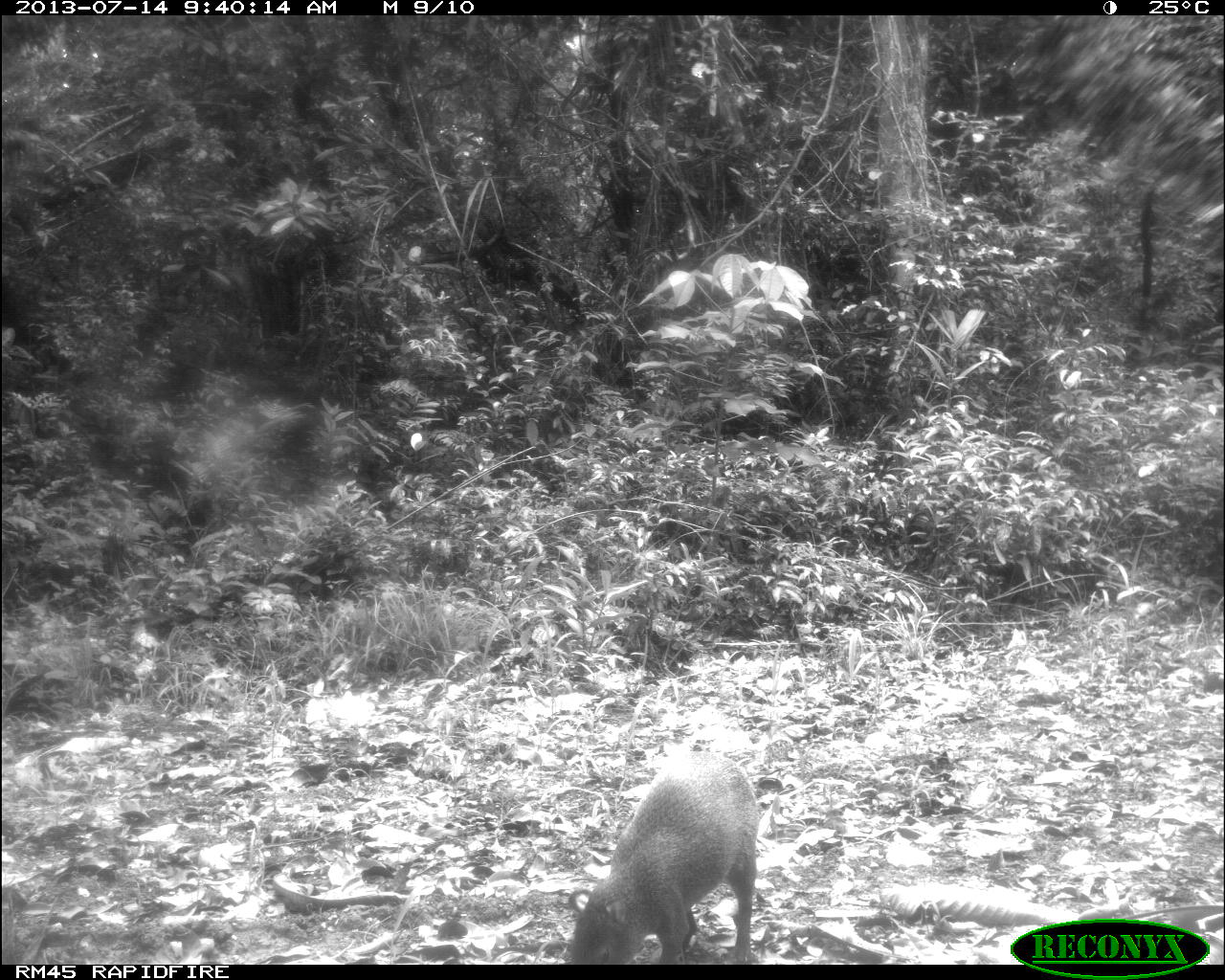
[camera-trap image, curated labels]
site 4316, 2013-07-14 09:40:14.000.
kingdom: Animalia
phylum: Chordata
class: Mammalia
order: Rodentia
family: Dasyproctidae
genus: Dasyprocta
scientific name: Dasyprocta punctata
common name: central american agouti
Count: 1.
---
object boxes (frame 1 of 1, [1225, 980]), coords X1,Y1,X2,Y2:
dasyprocta punctata: 567,751,761,965